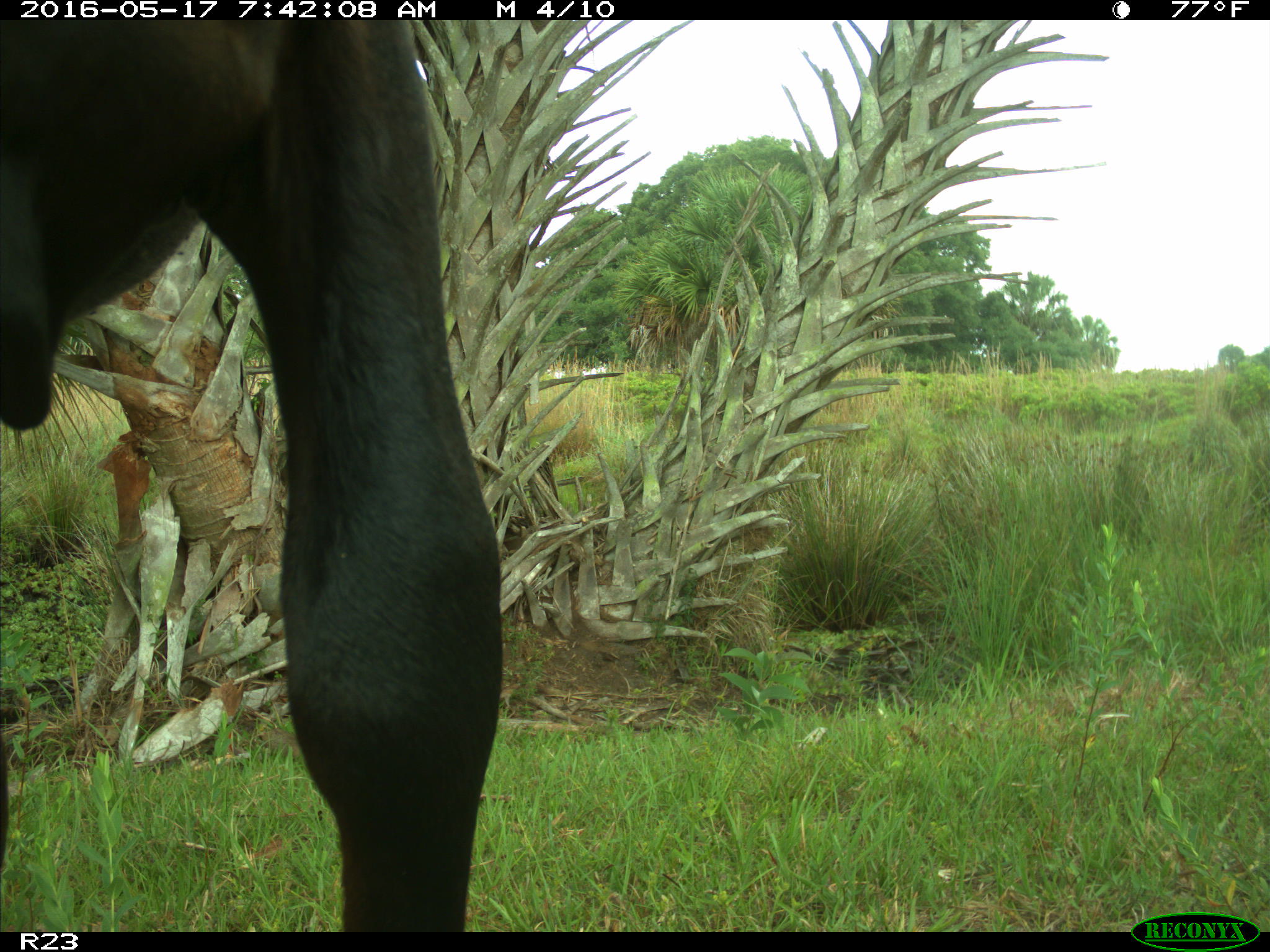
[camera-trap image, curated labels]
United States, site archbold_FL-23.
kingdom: Animalia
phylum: Chordata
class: Mammalia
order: Artiodactyla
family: Bovidae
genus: Bos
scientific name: Bos taurus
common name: domestic cow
Bos taurus (domestic cow).